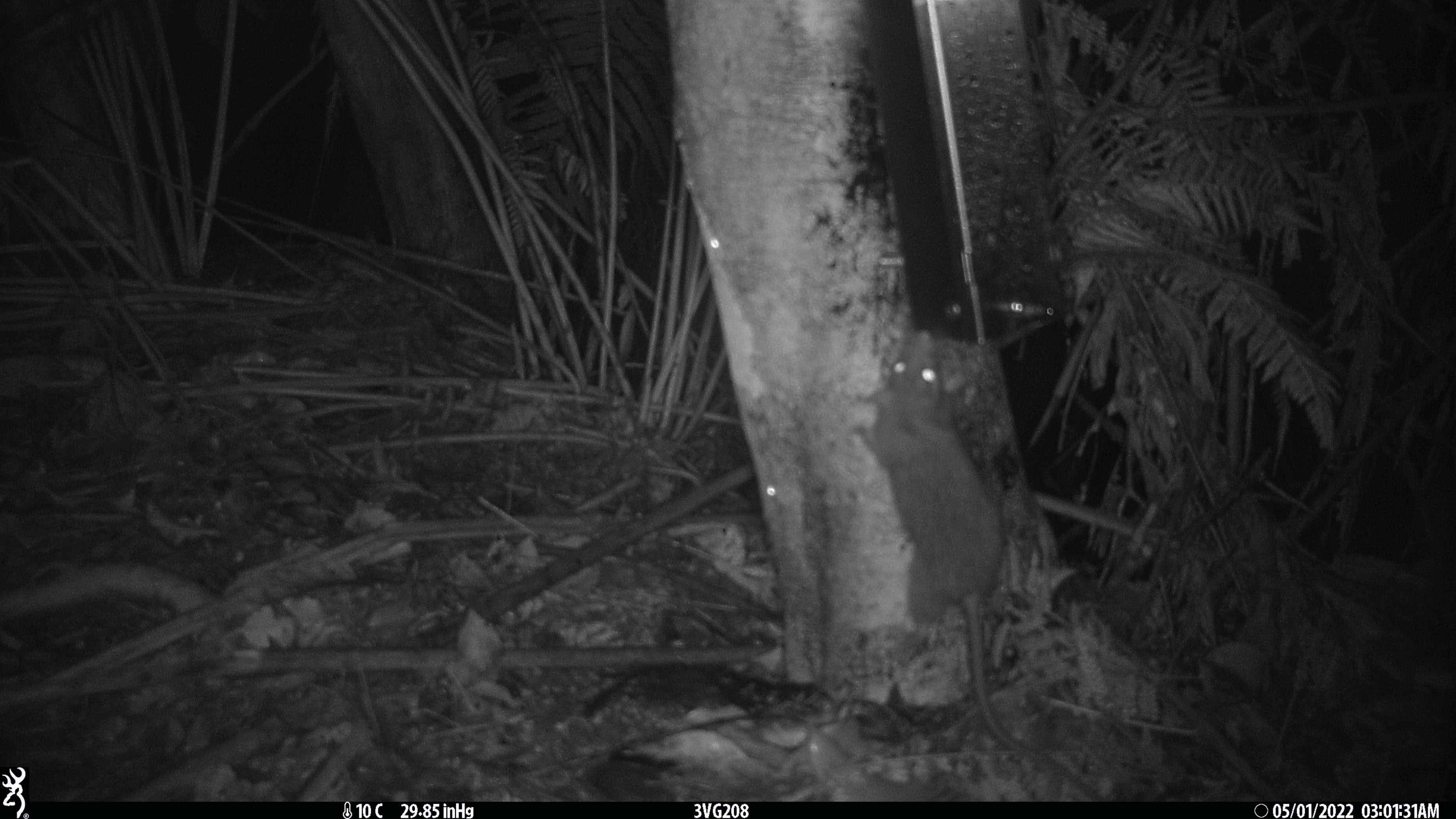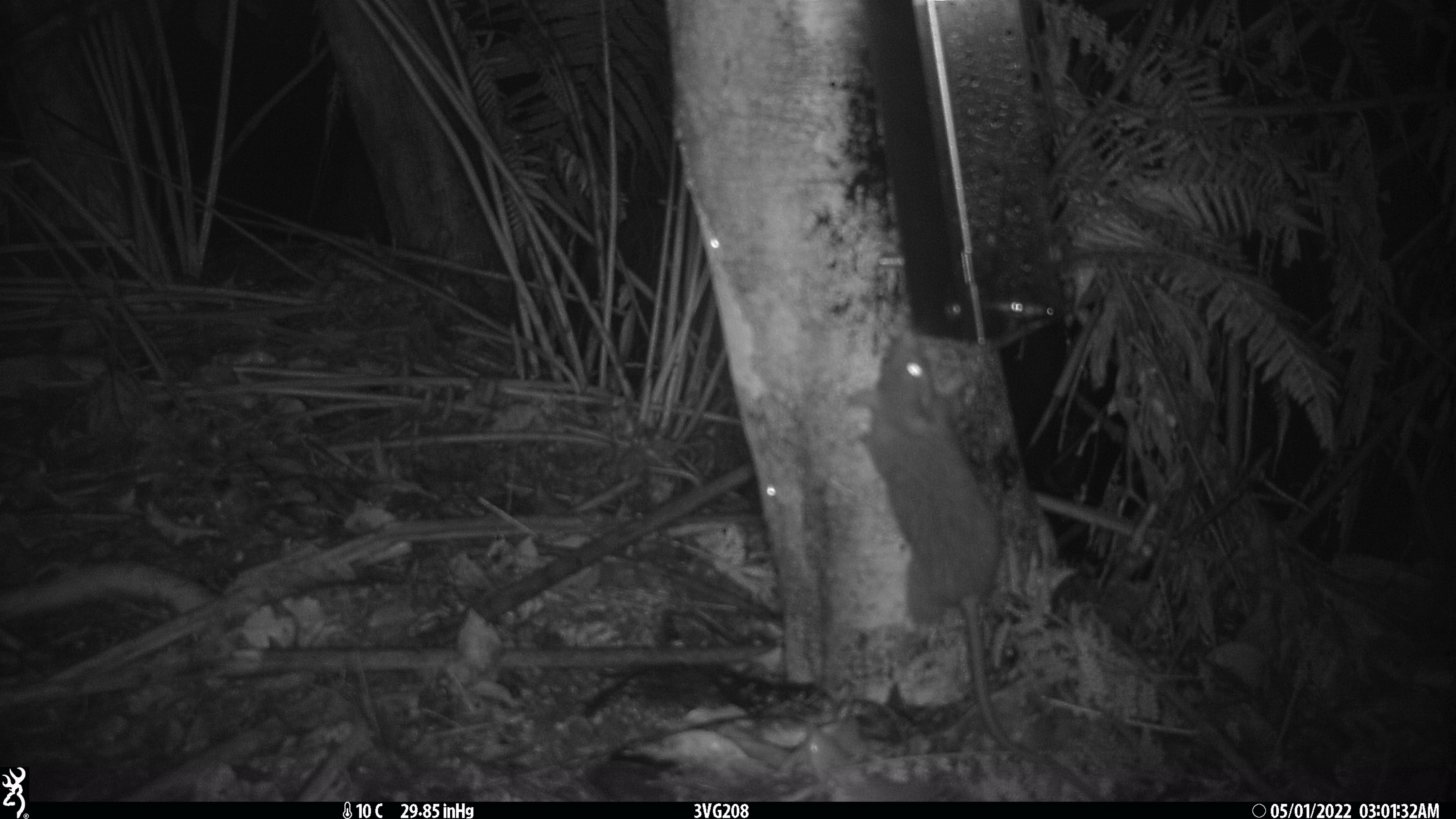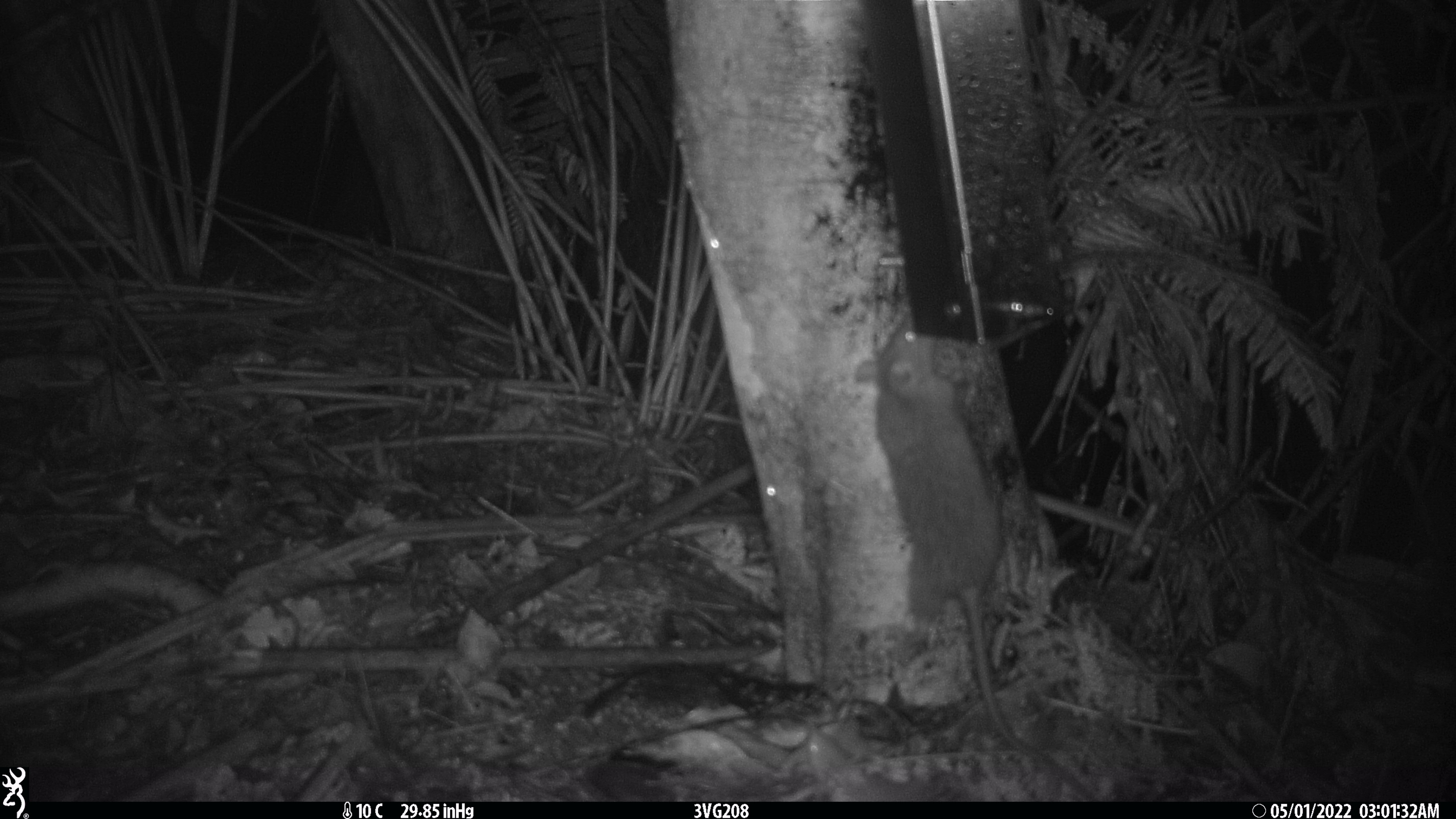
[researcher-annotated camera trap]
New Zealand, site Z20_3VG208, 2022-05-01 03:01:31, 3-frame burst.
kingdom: Animalia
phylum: Chordata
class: Mammalia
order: Rodentia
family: Muridae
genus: Rattus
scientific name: Rattus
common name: rat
Rat (Rattus).